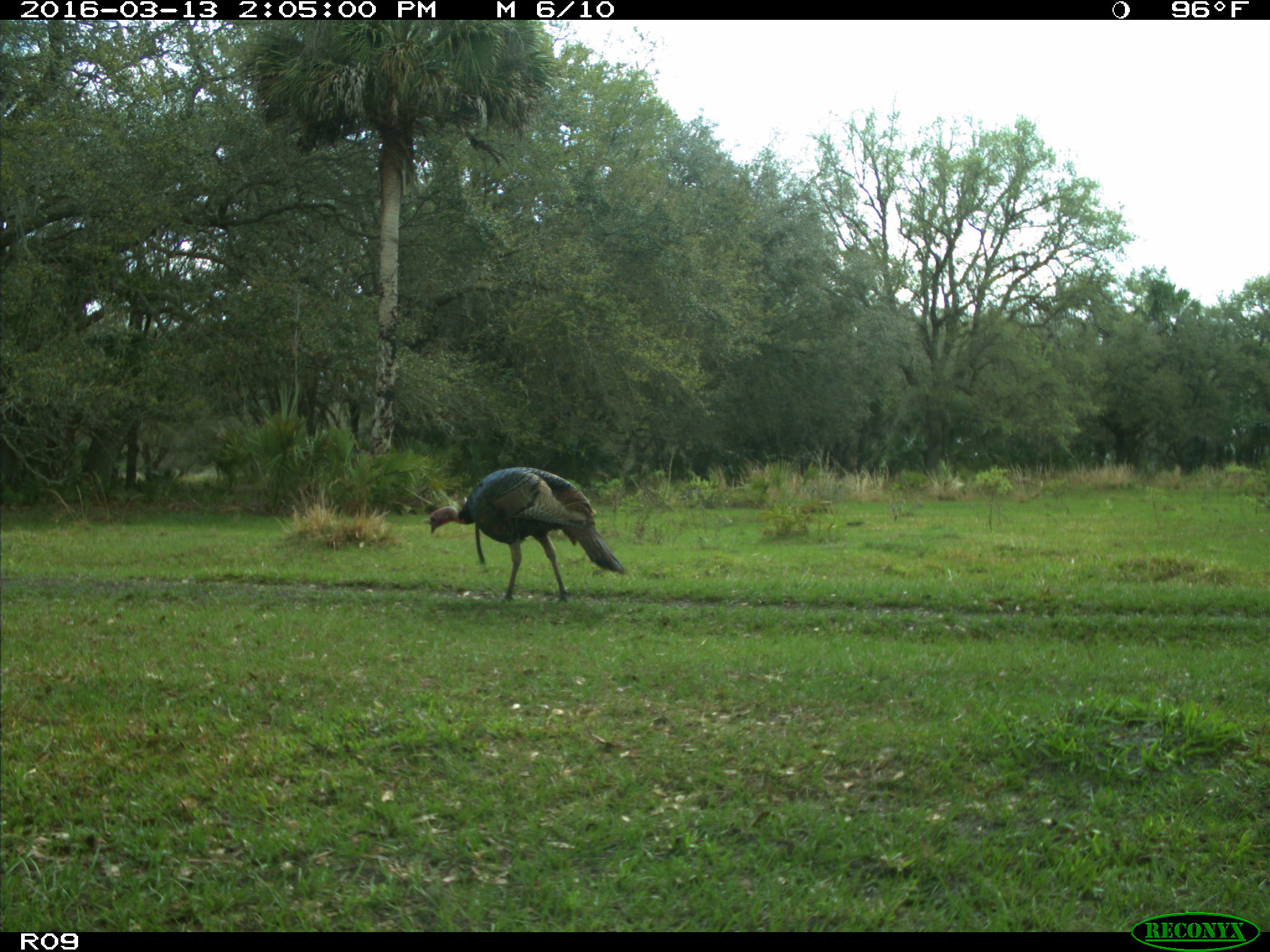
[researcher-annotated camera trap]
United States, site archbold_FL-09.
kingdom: Animalia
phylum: Chordata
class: Aves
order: Galliformes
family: Phasianidae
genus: Meleagris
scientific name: Meleagris gallopavo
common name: wild turkey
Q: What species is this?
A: Meleagris gallopavo (wild turkey).